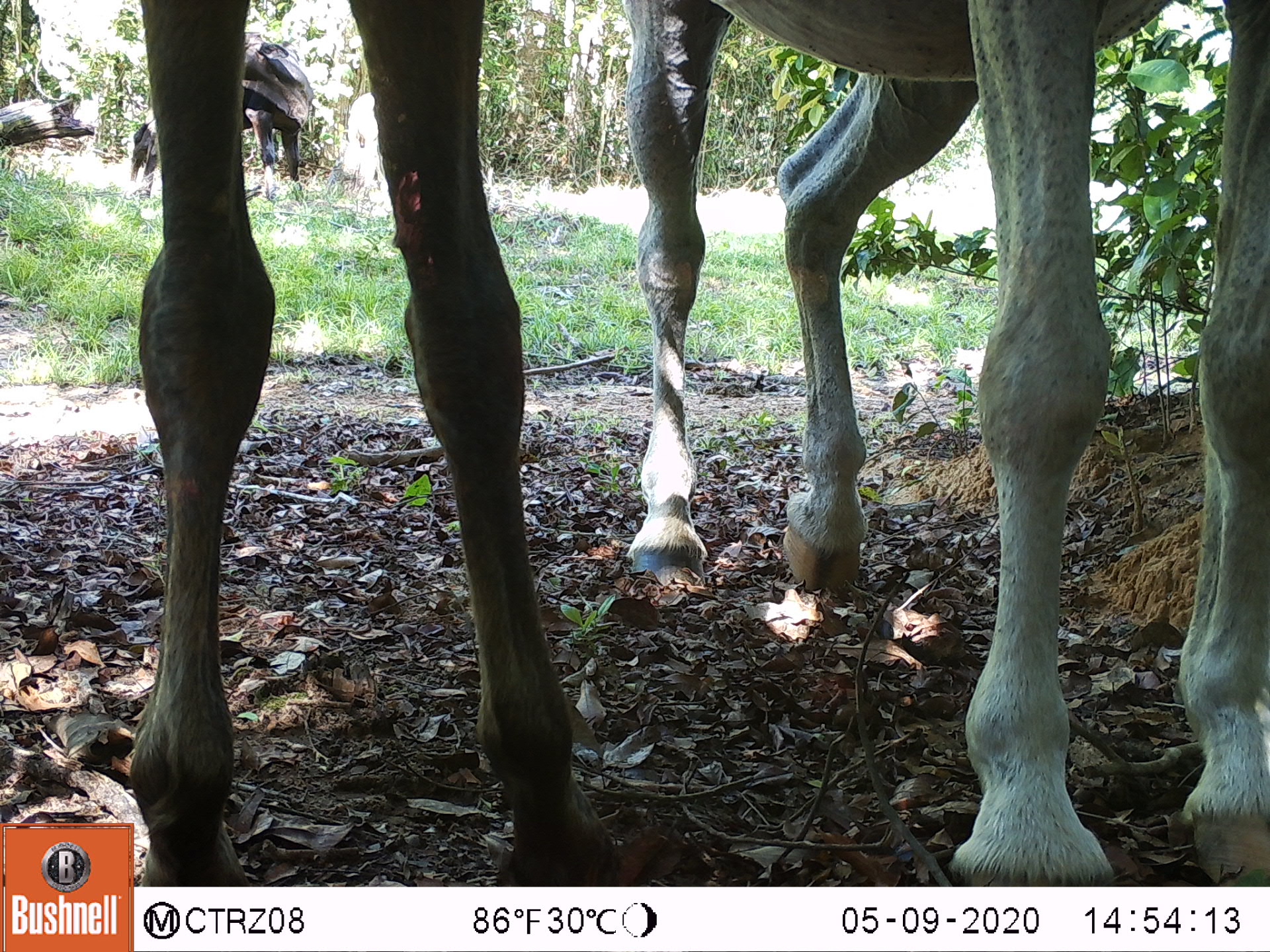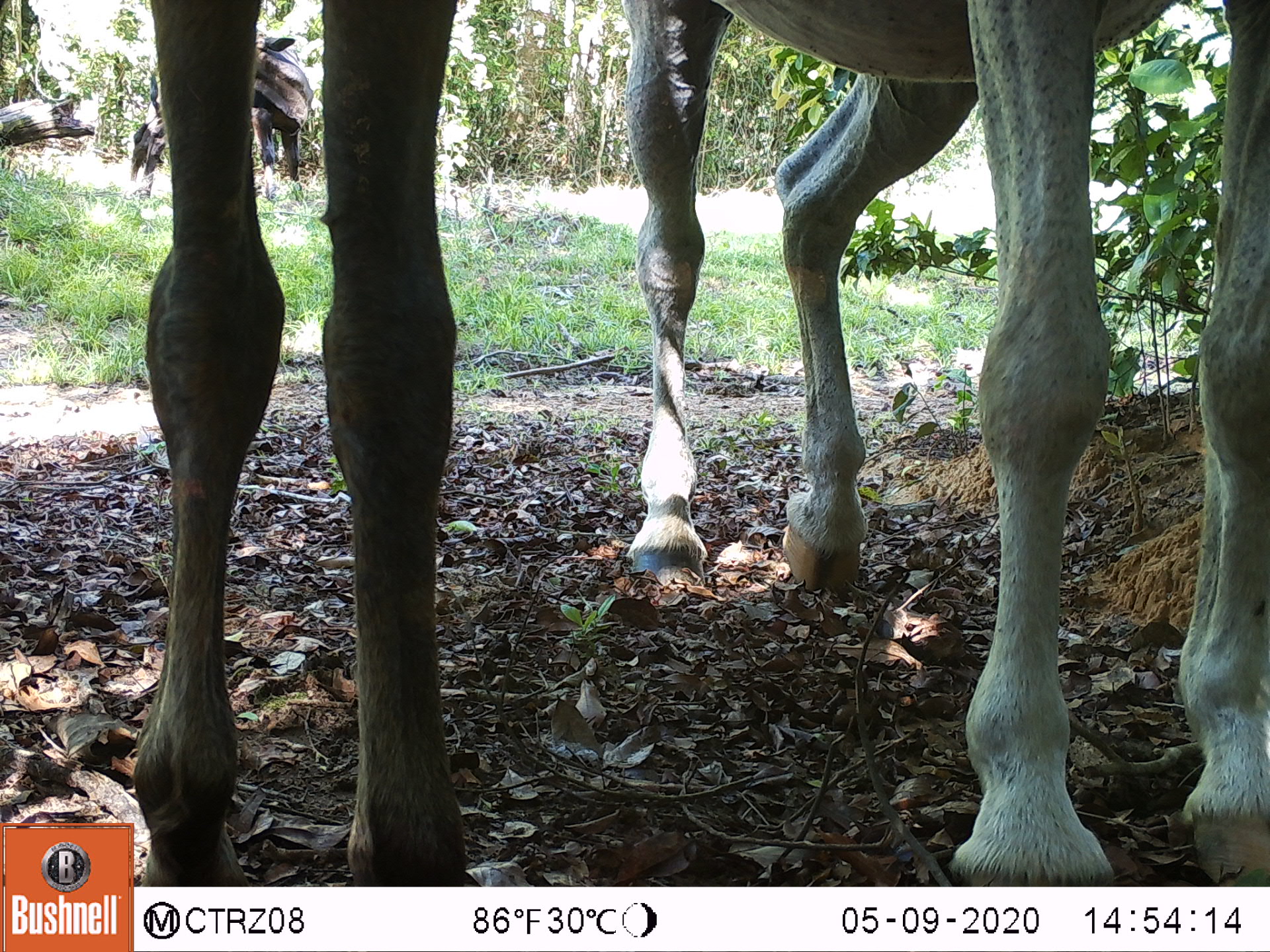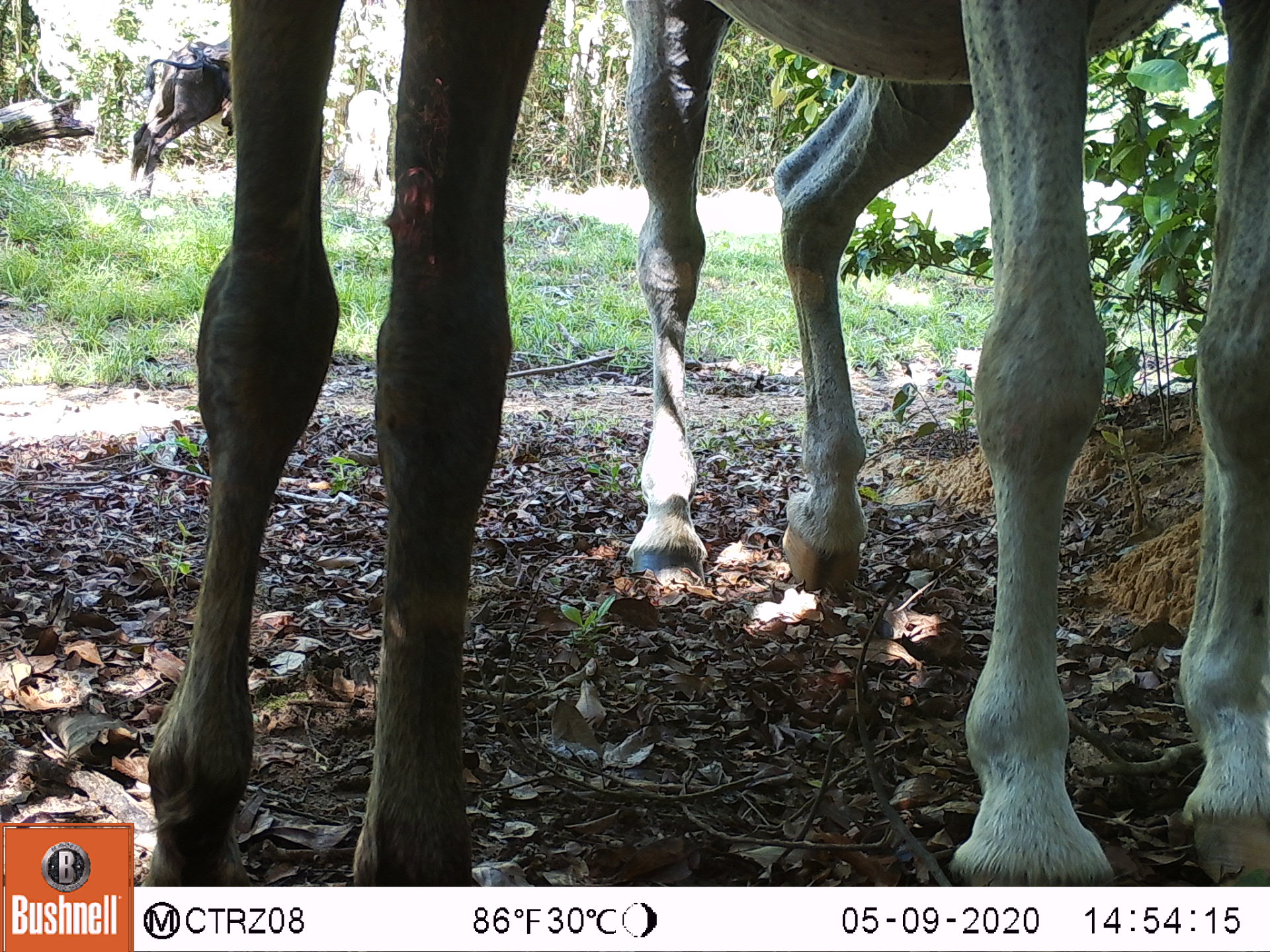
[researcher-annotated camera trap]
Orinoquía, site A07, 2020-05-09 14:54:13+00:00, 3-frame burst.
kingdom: Animalia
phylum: Chordata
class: Mammalia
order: Perissodactyla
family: Equidae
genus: Equus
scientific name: Equus caballus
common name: domestic horse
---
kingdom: Animalia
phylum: Chordata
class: Mammalia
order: Artiodactyla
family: Bovidae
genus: Bos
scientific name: Bos taurus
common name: cow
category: cattle